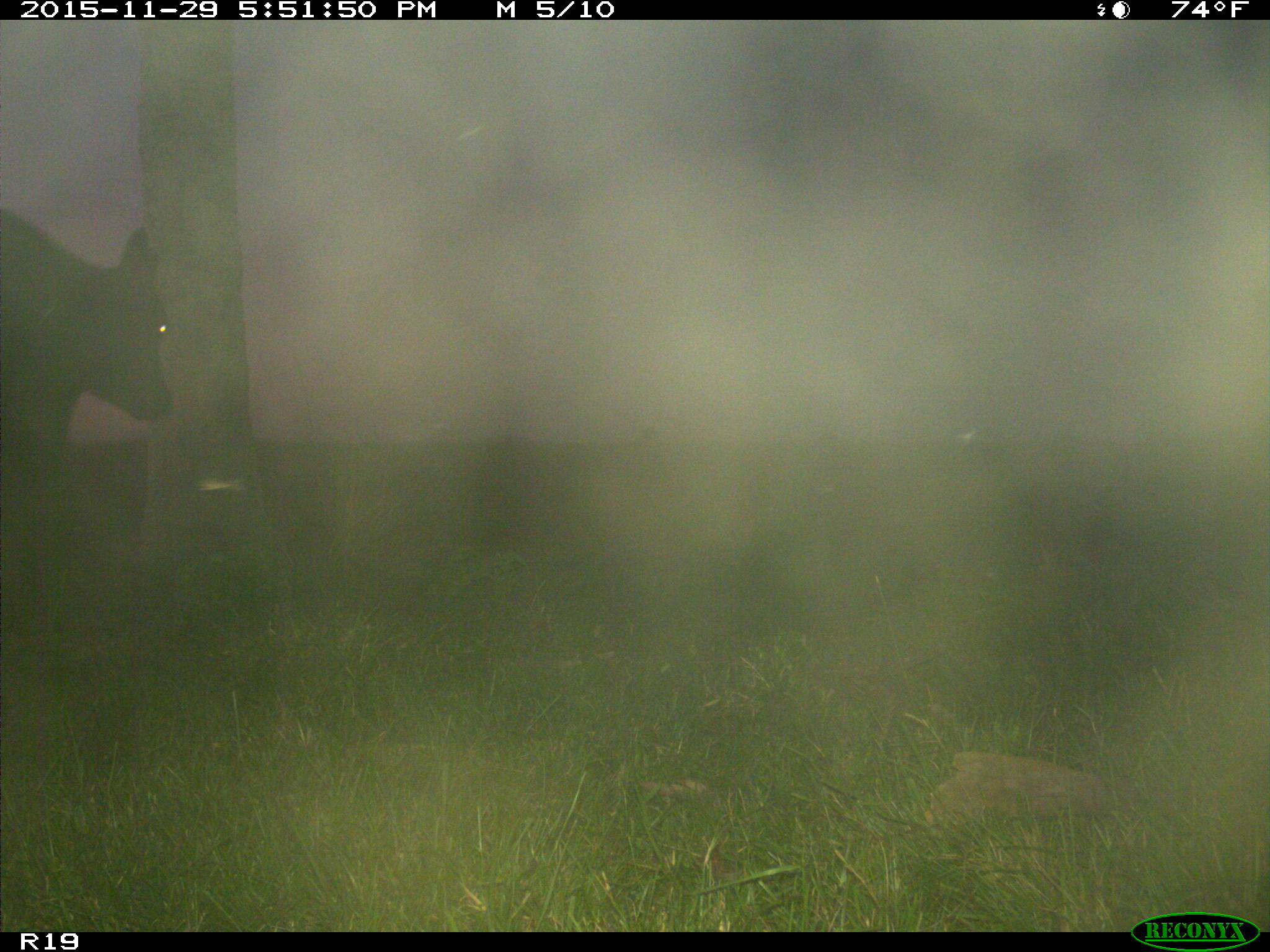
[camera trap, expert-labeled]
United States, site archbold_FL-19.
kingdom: Animalia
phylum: Chordata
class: Mammalia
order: Artiodactyla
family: Bovidae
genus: Bos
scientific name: Bos taurus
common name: domestic cow